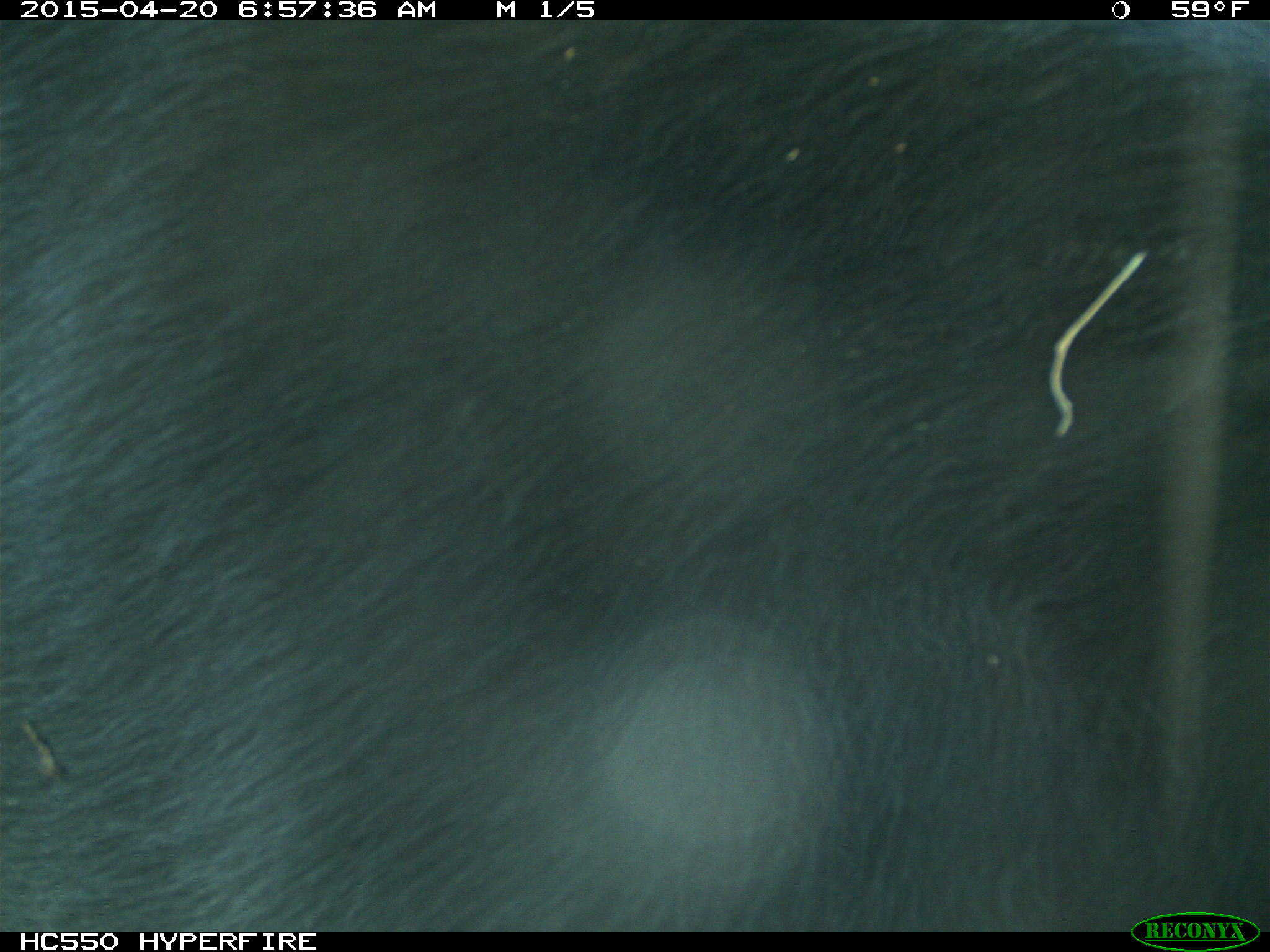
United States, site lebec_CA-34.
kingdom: Animalia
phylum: Chordata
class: Mammalia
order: Artiodactyla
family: Bovidae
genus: Bos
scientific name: Bos taurus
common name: domestic cow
Bos taurus (domestic cow).